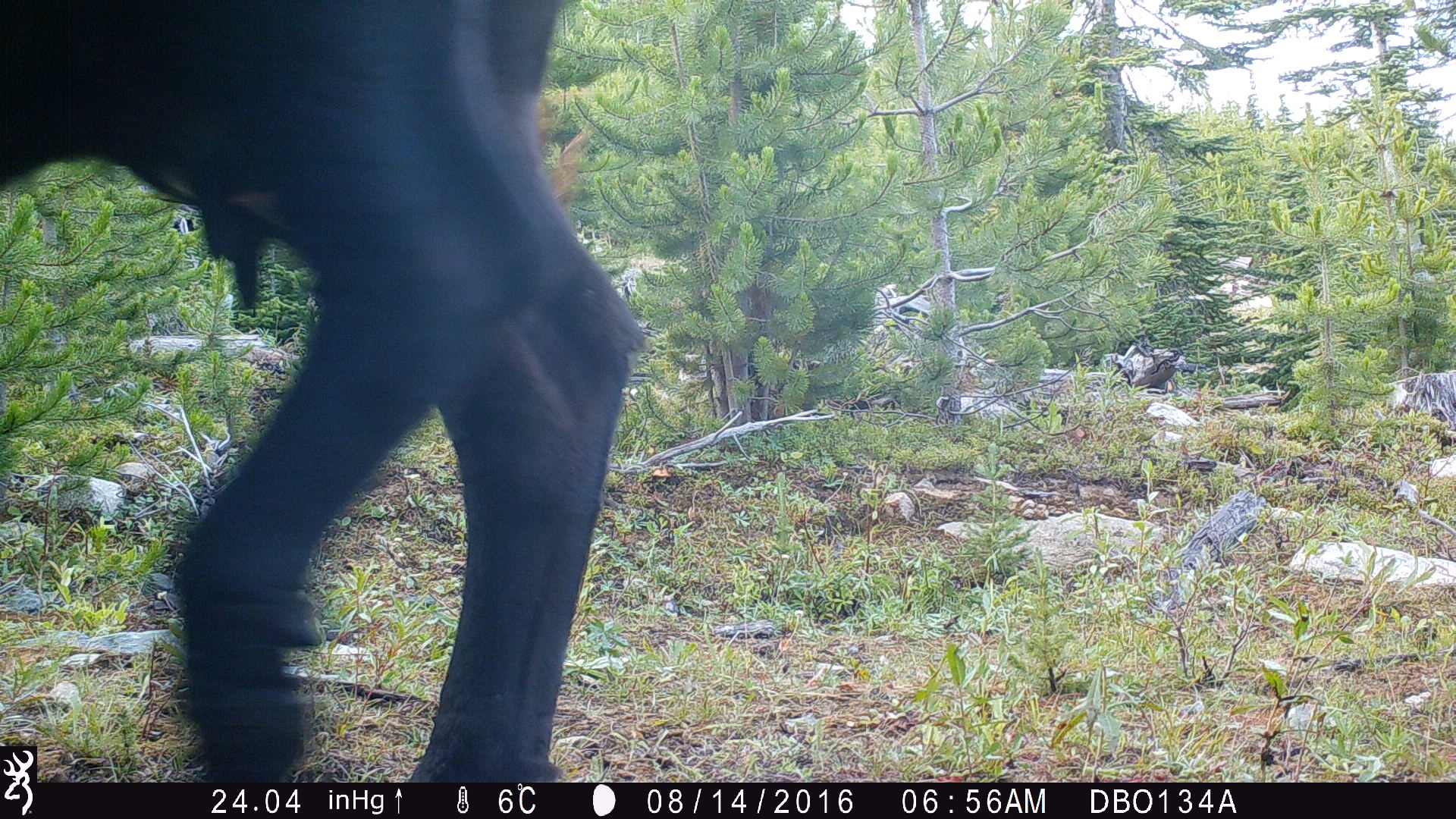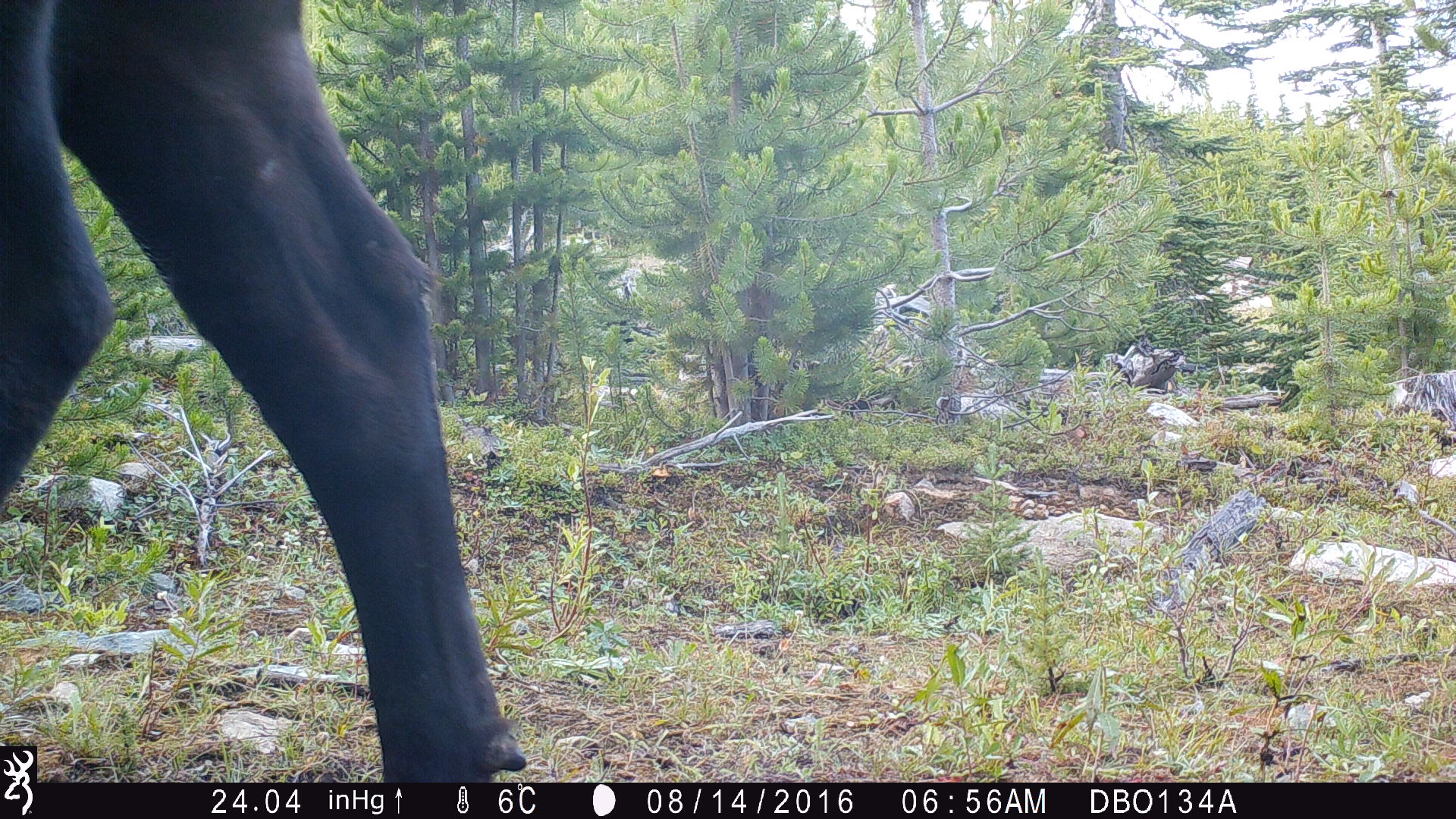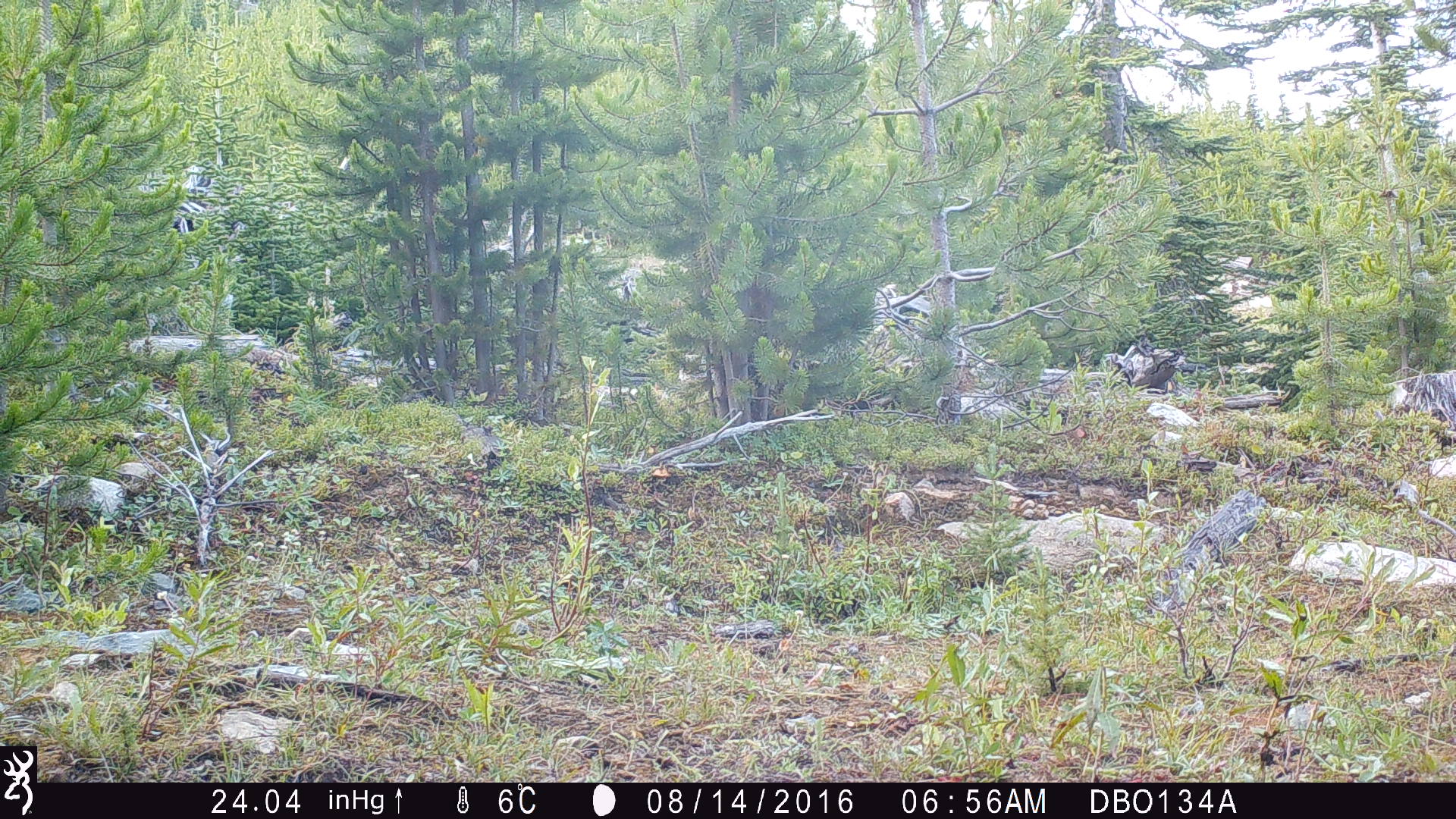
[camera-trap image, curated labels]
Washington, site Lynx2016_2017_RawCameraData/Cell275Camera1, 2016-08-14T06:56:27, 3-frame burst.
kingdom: Animalia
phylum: Chordata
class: Mammalia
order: Artiodactyla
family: Bovidae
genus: Bos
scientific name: Bos taurus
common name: domestic cattle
Domestic cattle (Bos taurus). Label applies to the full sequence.